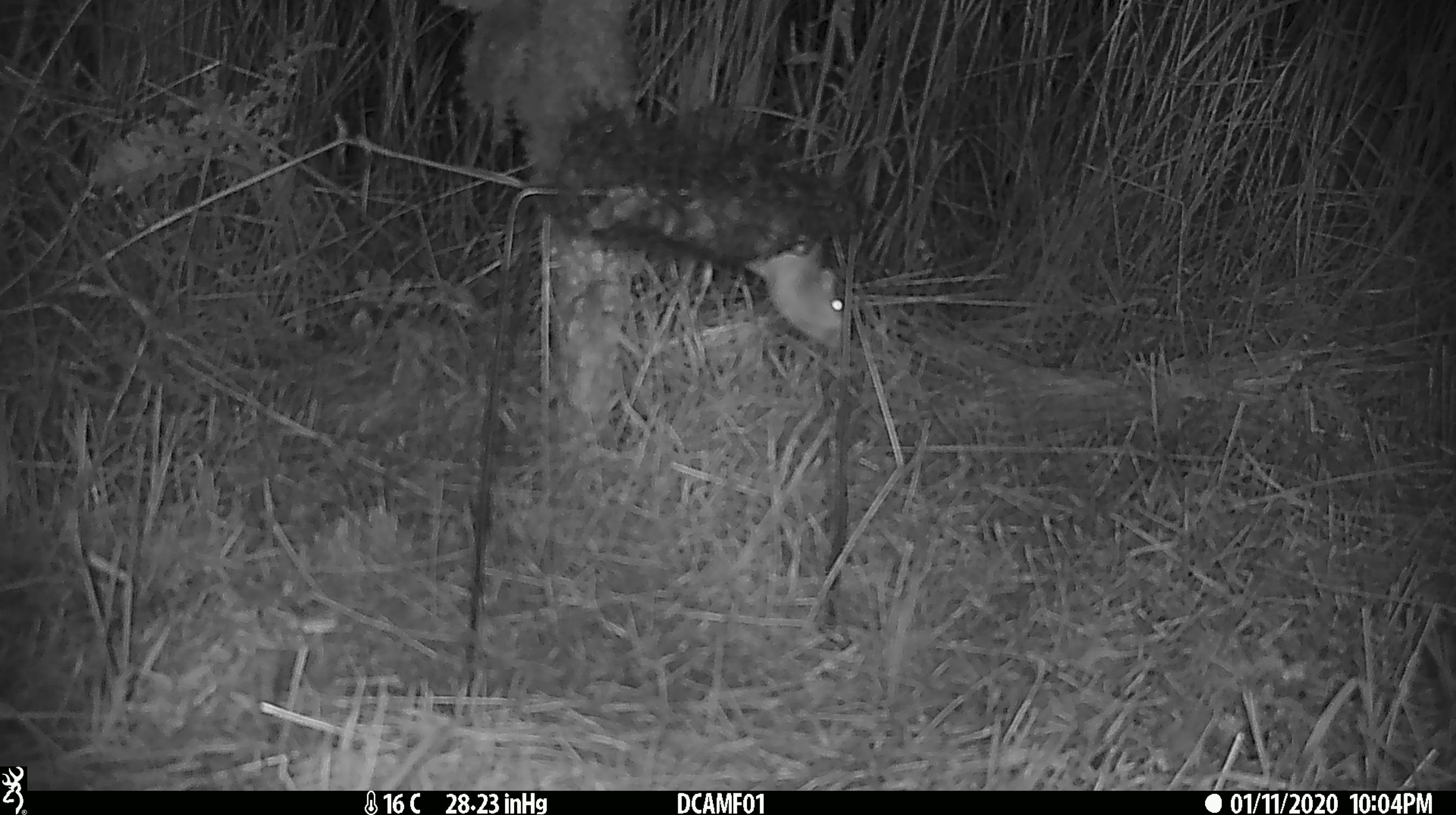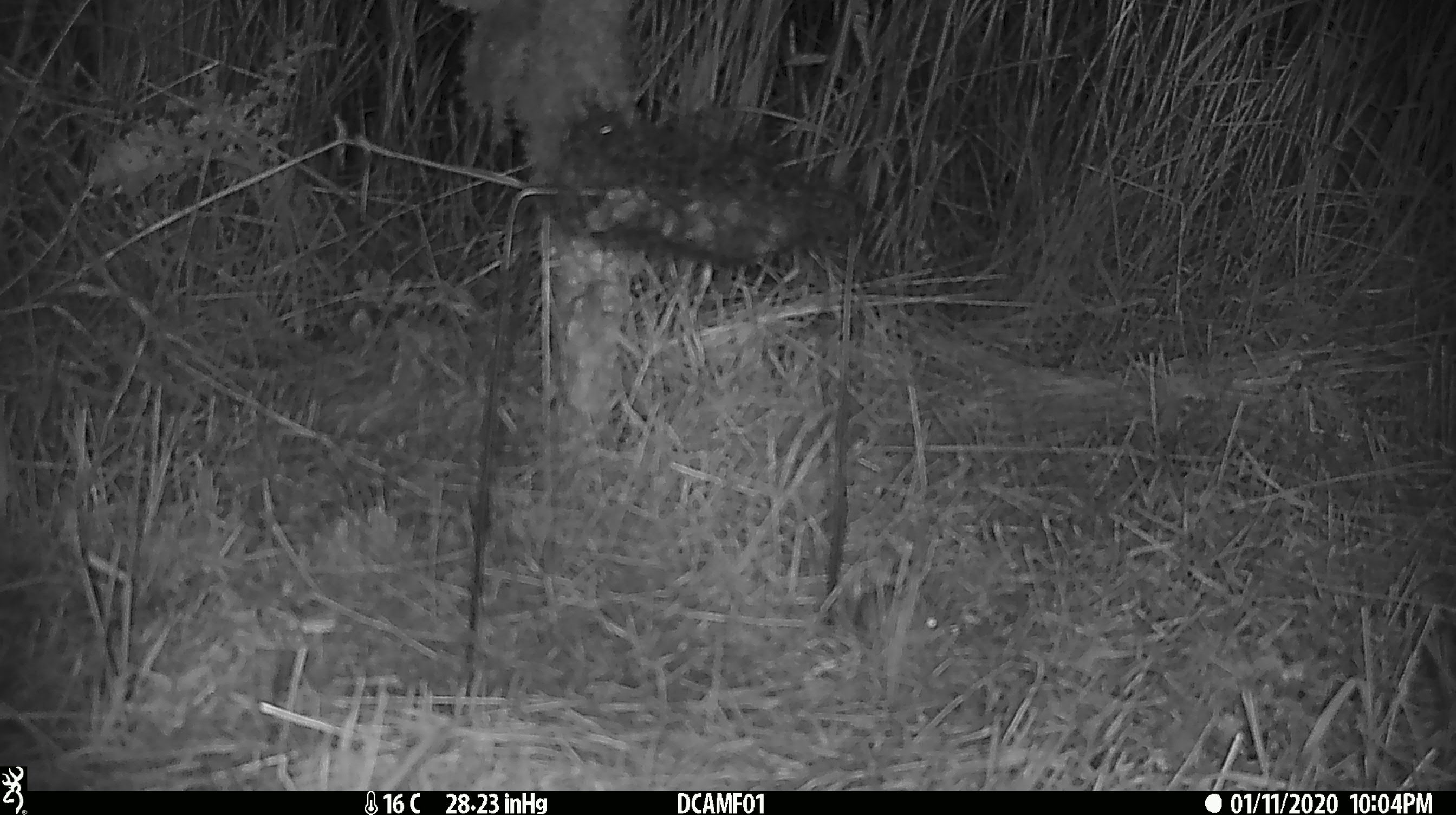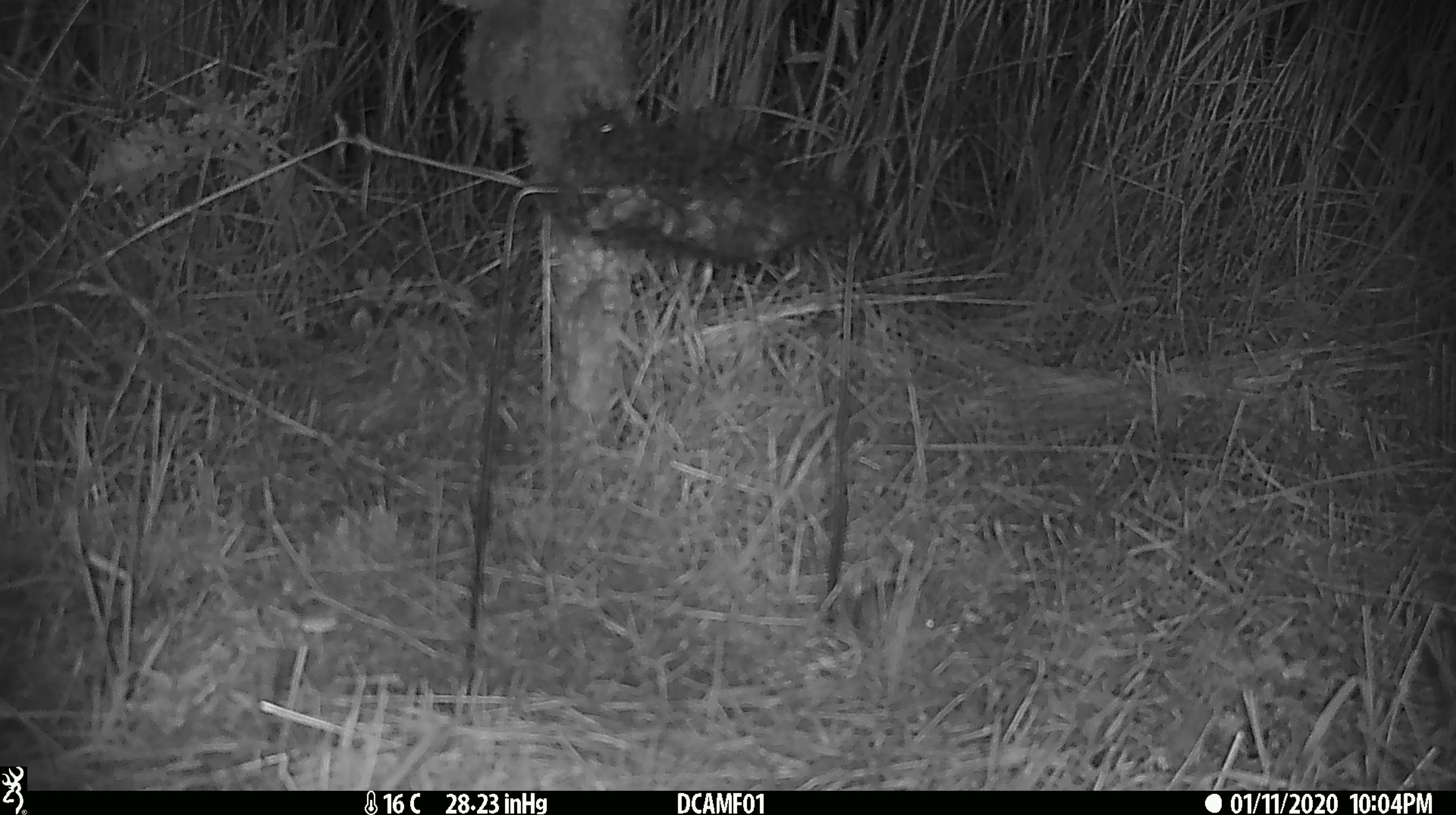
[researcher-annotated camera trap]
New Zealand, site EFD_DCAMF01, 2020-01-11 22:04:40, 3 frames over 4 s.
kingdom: Animalia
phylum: Chordata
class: Mammalia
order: Rodentia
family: Muridae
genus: Mus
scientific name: Mus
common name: mouse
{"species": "mouse (Mus)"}